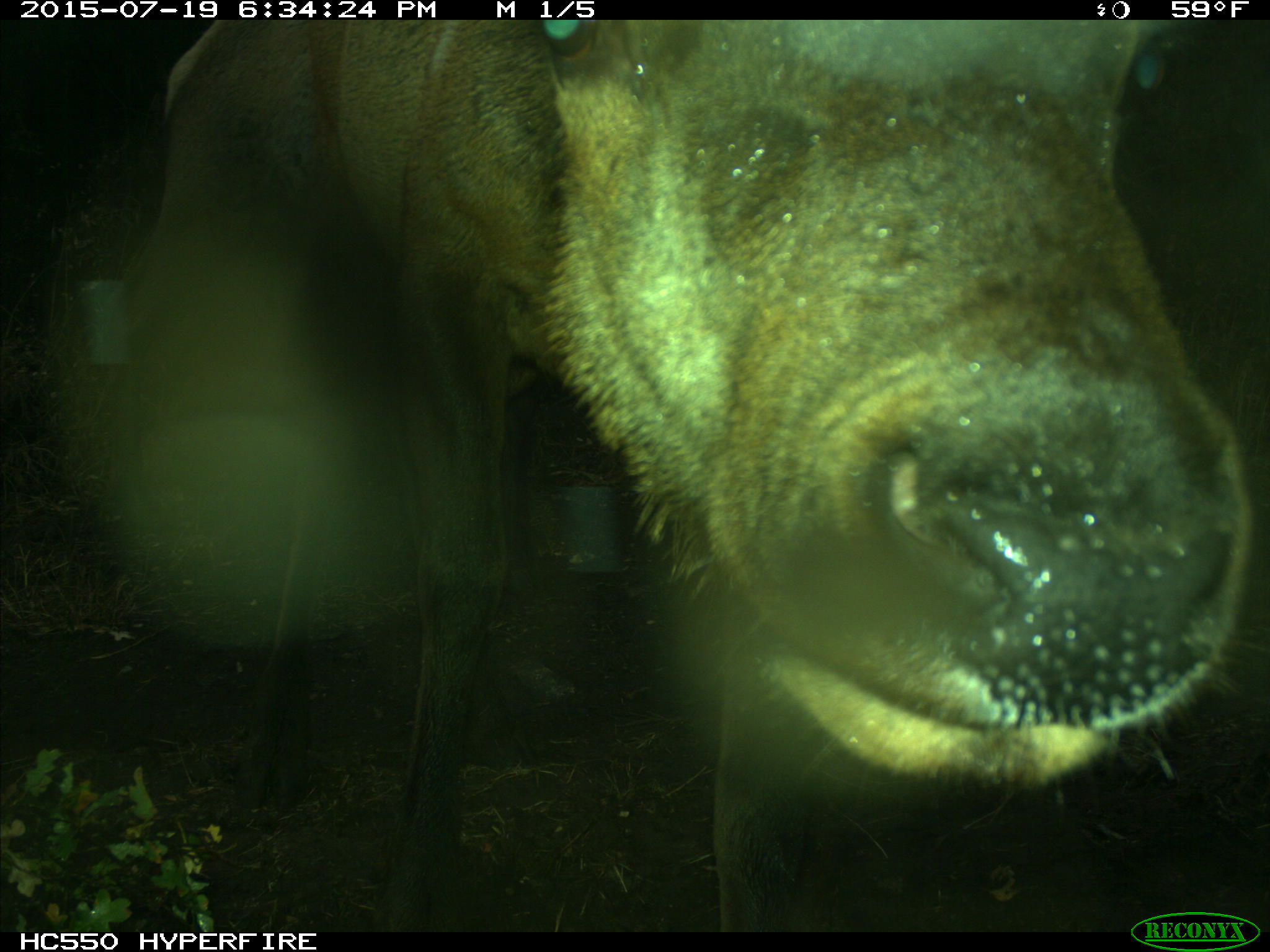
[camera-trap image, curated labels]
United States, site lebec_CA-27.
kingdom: Animalia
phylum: Chordata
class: Mammalia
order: Artiodactyla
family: Cervidae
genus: Cervus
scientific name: Cervus canadensis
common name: elk